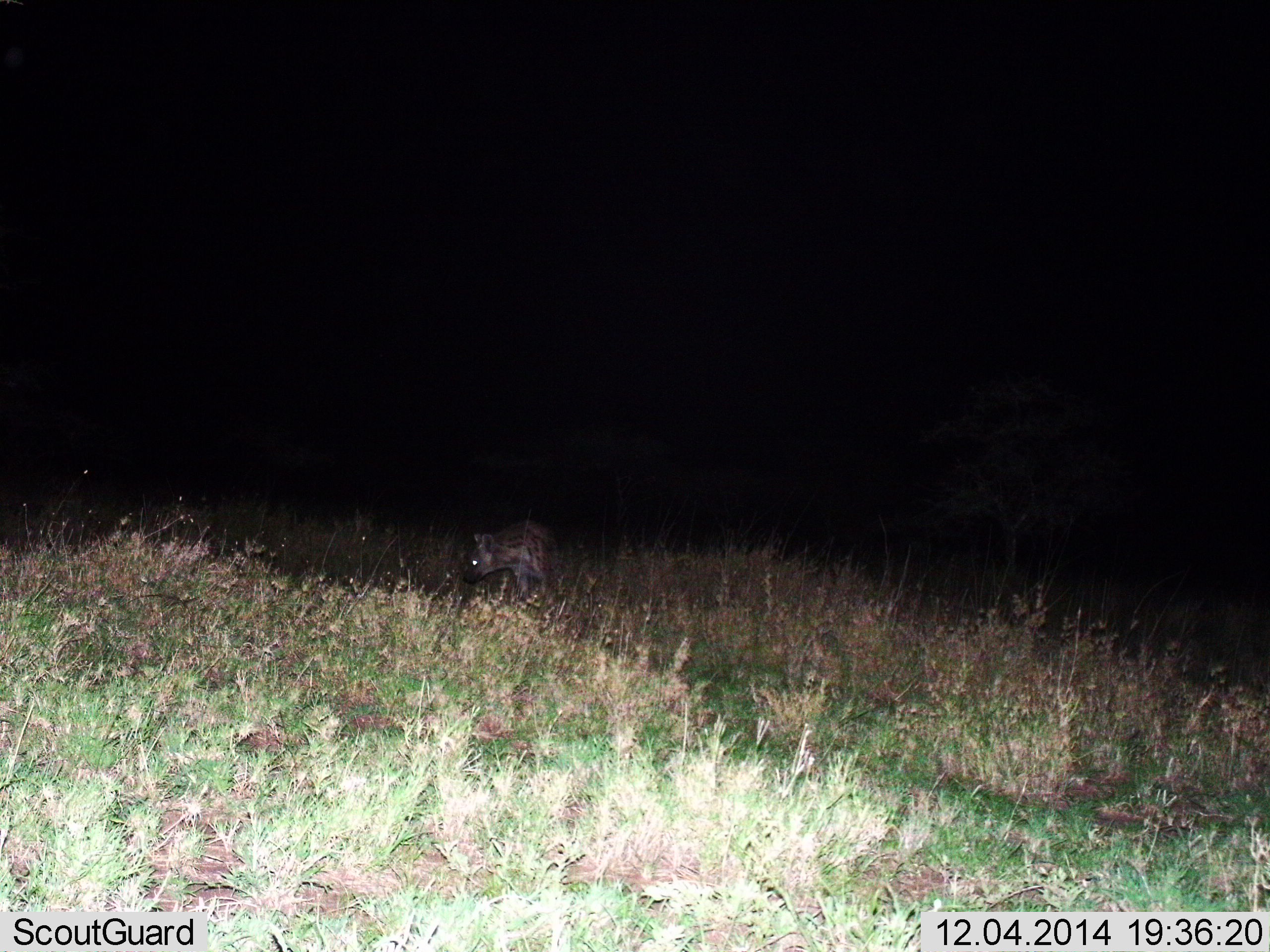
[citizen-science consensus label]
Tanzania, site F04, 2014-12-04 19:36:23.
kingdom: Animalia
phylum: Chordata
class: Mammalia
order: Carnivora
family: Hyaenidae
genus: Crocuta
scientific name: Crocuta crocuta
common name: spotted hyena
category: hyenaspotted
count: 1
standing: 70%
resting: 0%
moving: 30%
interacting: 0%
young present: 0%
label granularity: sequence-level